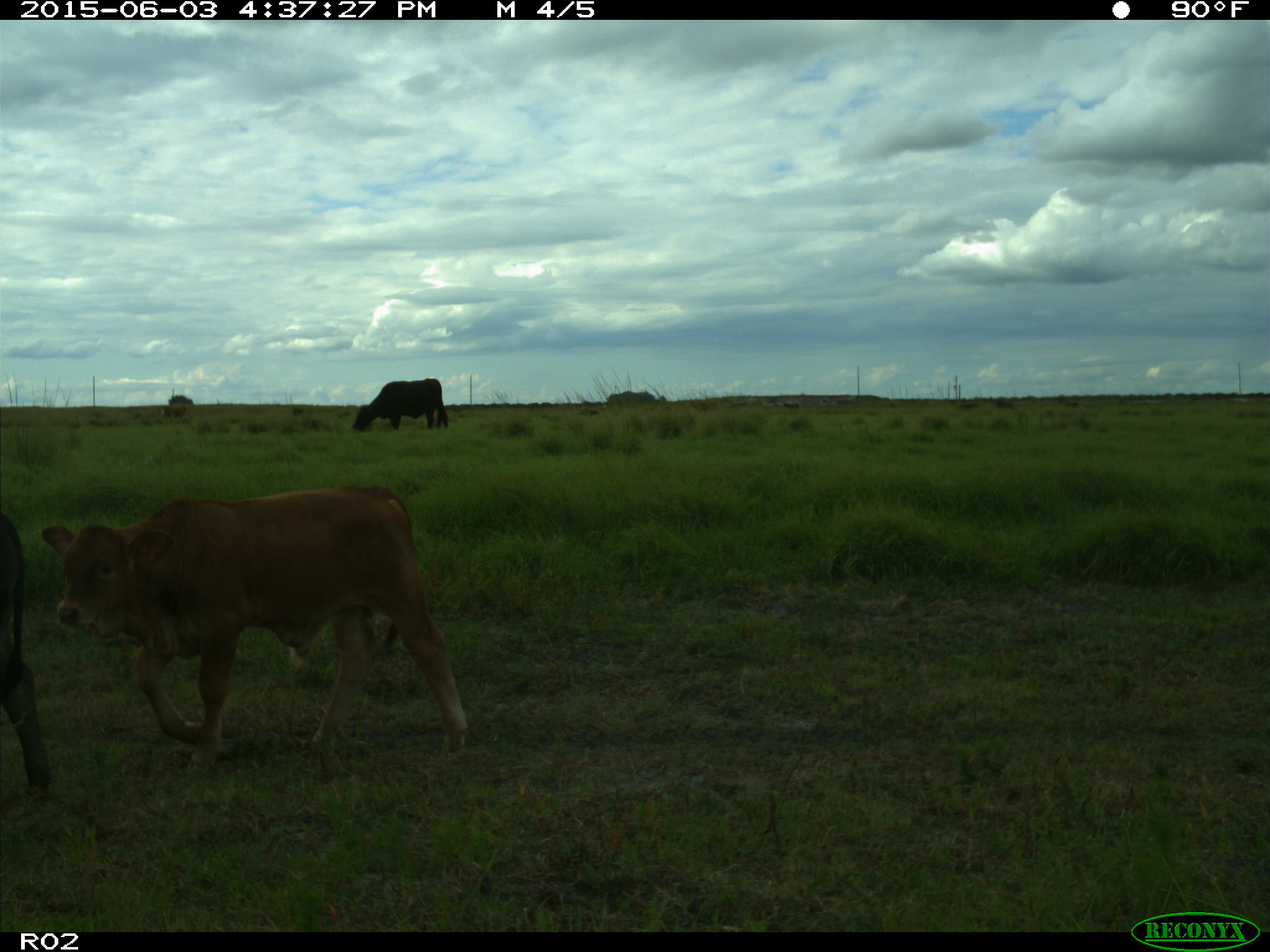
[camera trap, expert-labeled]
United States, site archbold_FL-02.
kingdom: Animalia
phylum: Chordata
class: Mammalia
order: Artiodactyla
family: Bovidae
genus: Bos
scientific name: Bos taurus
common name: domestic cow